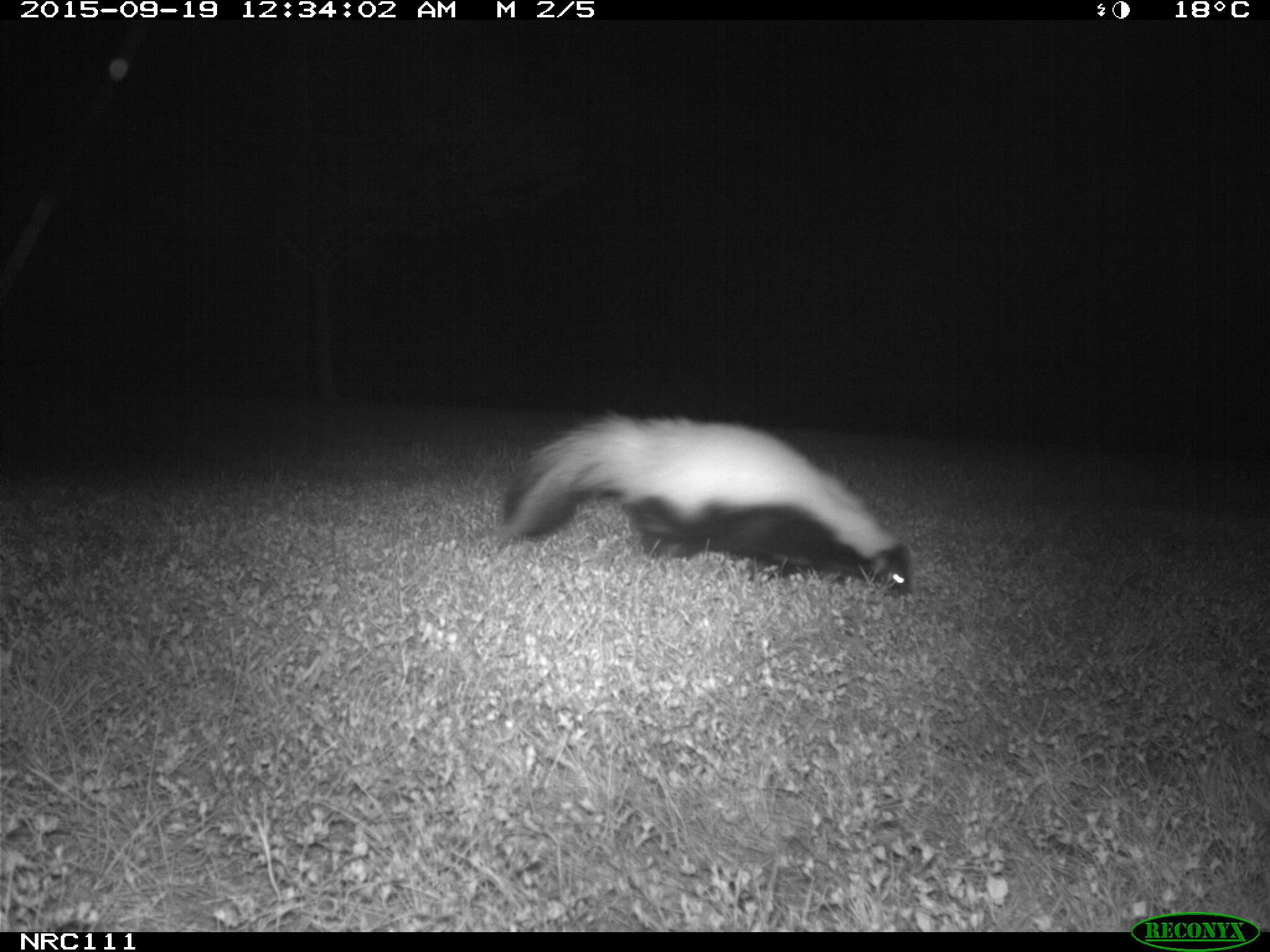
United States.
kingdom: Animalia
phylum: Chordata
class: Mammalia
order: Carnivora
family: Mephitidae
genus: Mephitis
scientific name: Mephitis mephitis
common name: striped skunk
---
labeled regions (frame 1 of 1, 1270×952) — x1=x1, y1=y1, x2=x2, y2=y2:
Striped Skunk: x1=488, y1=411, x2=926, y2=597